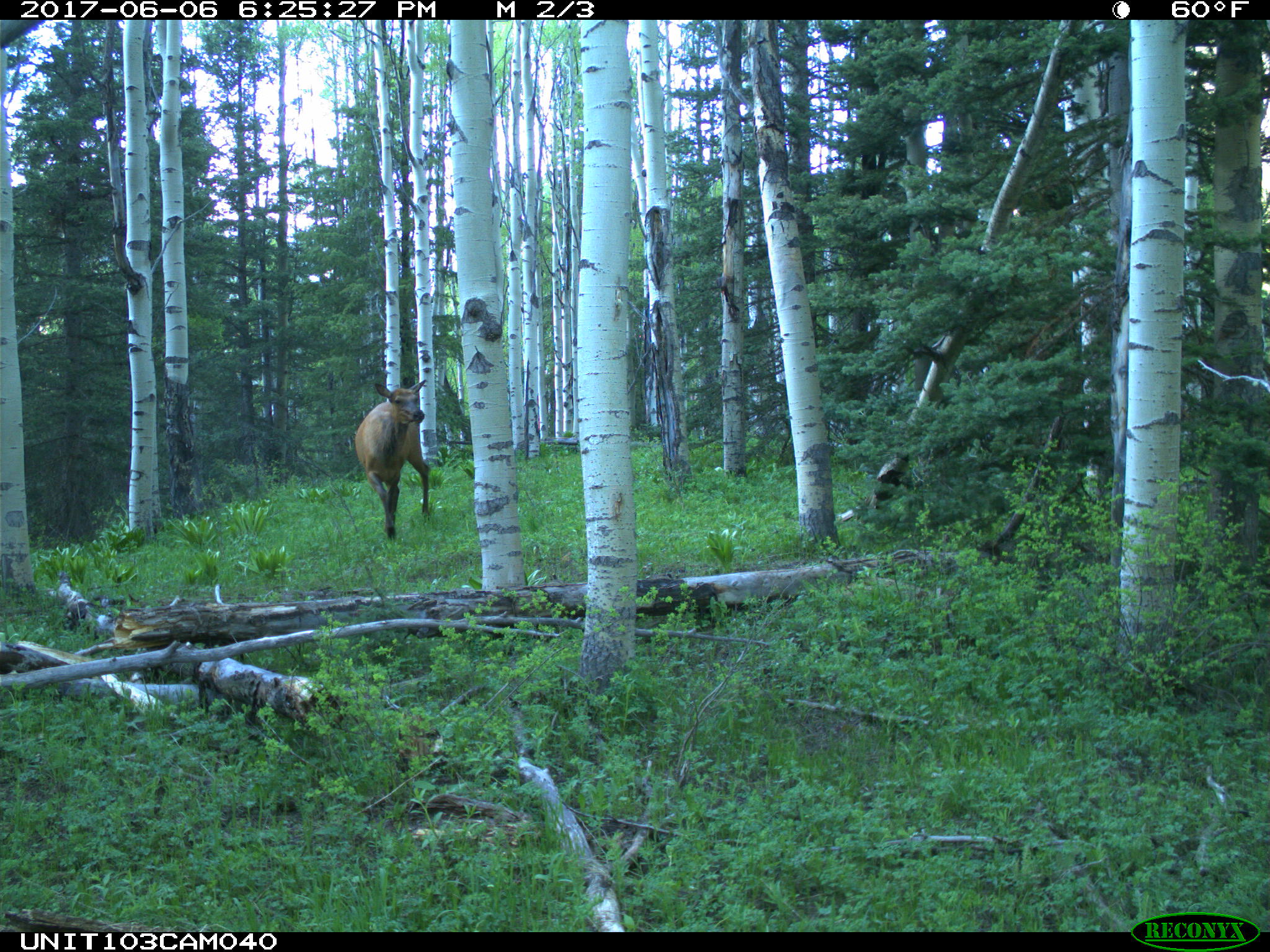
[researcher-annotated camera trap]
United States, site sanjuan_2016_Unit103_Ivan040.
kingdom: Animalia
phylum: Chordata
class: Mammalia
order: Artiodactyla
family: Cervidae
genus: Cervus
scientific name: Cervus elaphus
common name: red deer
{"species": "Cervus elaphus (red deer)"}